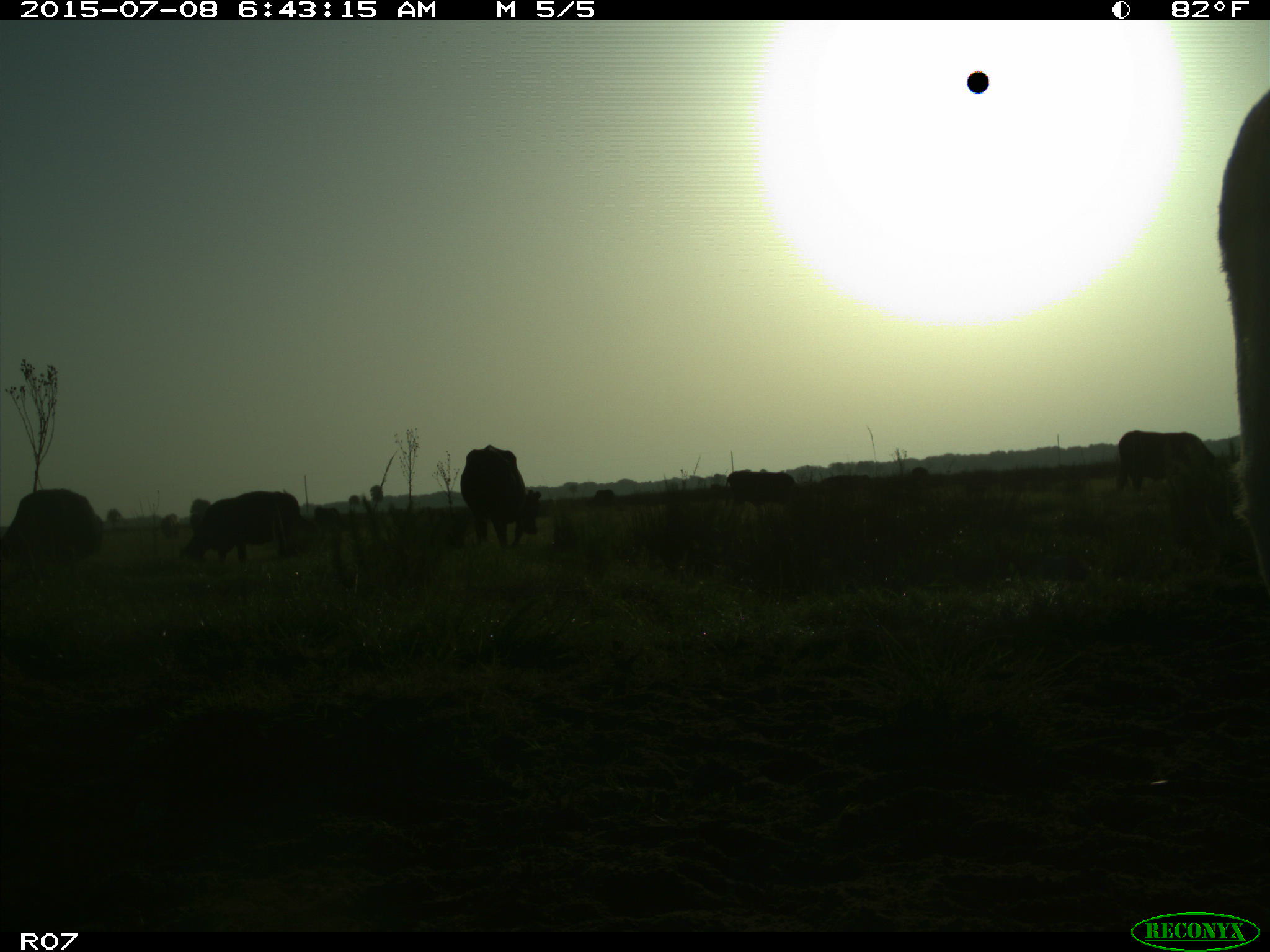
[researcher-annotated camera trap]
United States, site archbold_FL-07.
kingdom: Animalia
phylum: Chordata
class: Mammalia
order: Artiodactyla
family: Bovidae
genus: Bos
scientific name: Bos taurus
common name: domestic cow